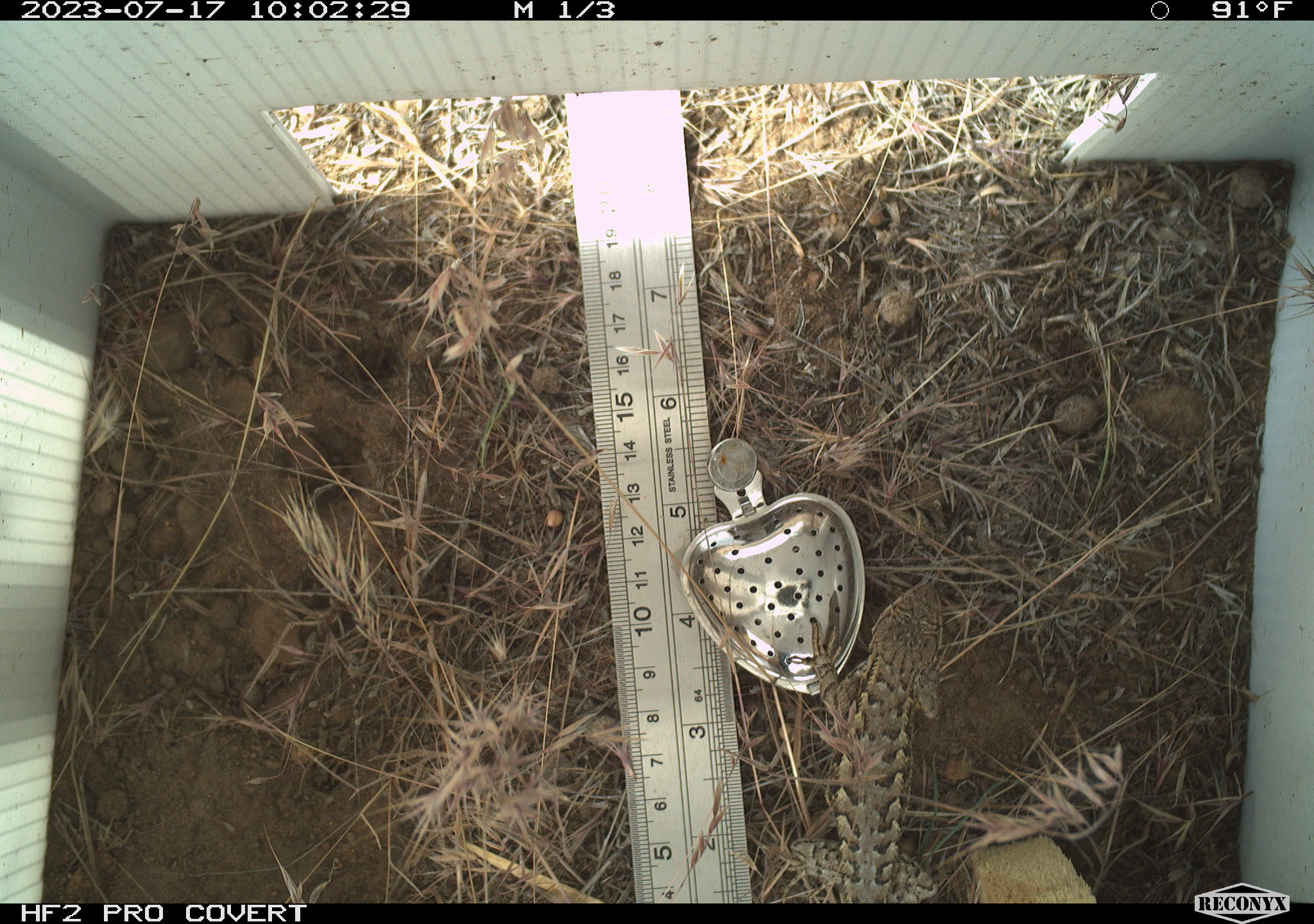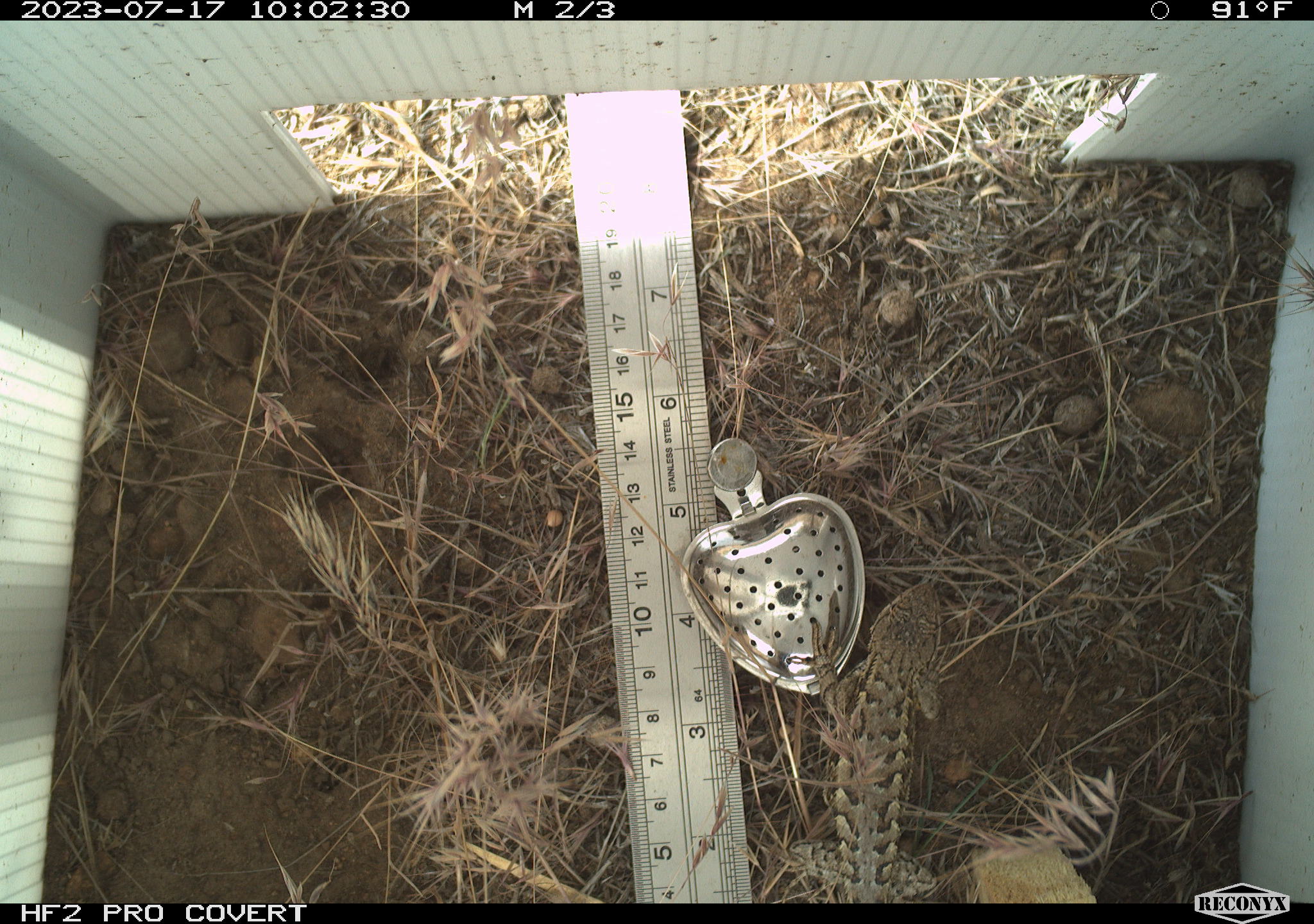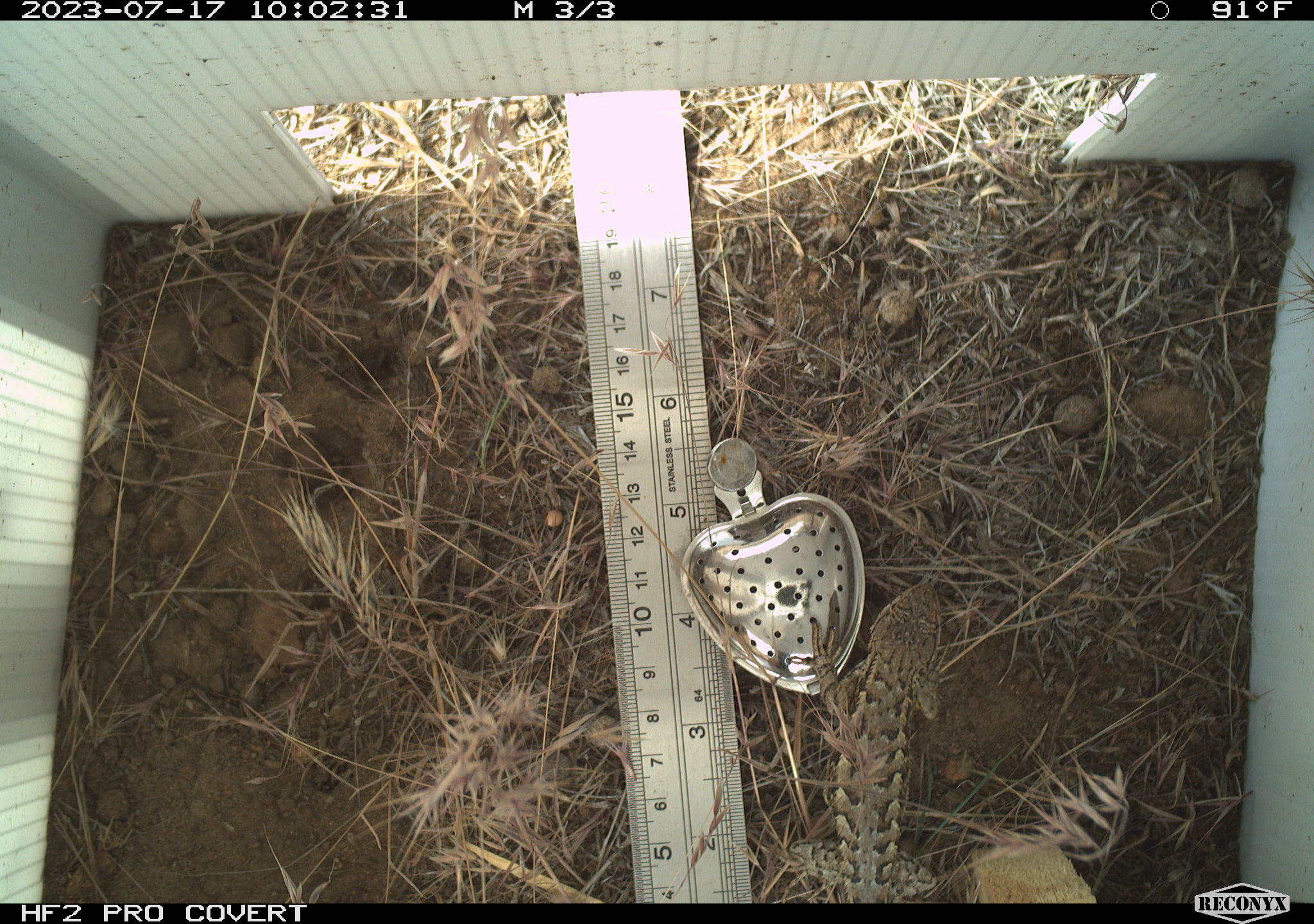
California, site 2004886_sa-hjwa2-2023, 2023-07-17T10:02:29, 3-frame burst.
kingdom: Animalia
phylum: Chordata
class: Reptilia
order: Squamata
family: Phrynosomatidae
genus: Sceloporus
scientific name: Sceloporus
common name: spiny lizards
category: sceloporus species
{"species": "sceloporus species (spiny lizards) (Sceloporus)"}